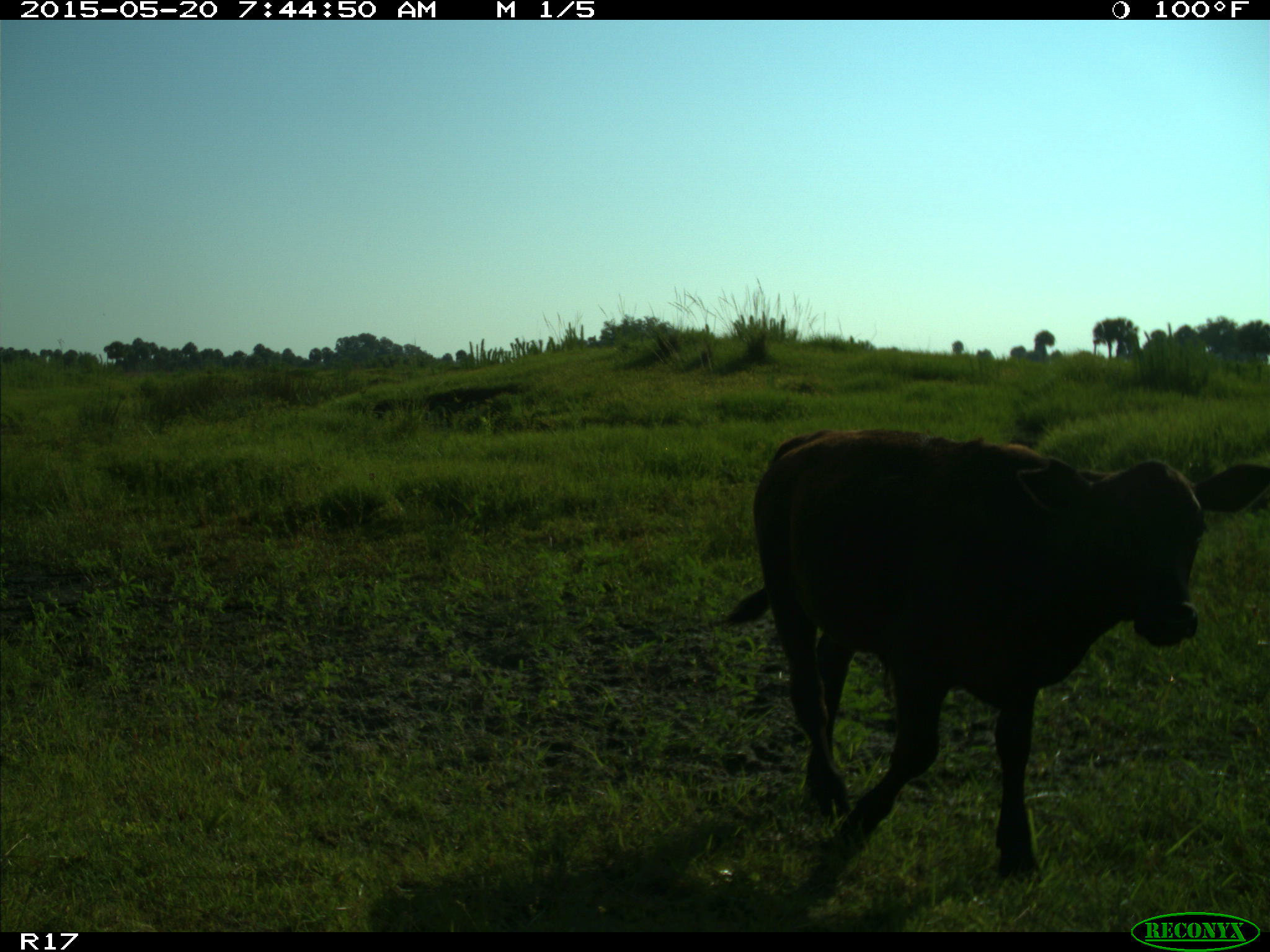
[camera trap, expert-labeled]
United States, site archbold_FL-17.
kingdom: Animalia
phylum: Chordata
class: Mammalia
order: Artiodactyla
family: Bovidae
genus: Bos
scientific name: Bos taurus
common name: domestic cow